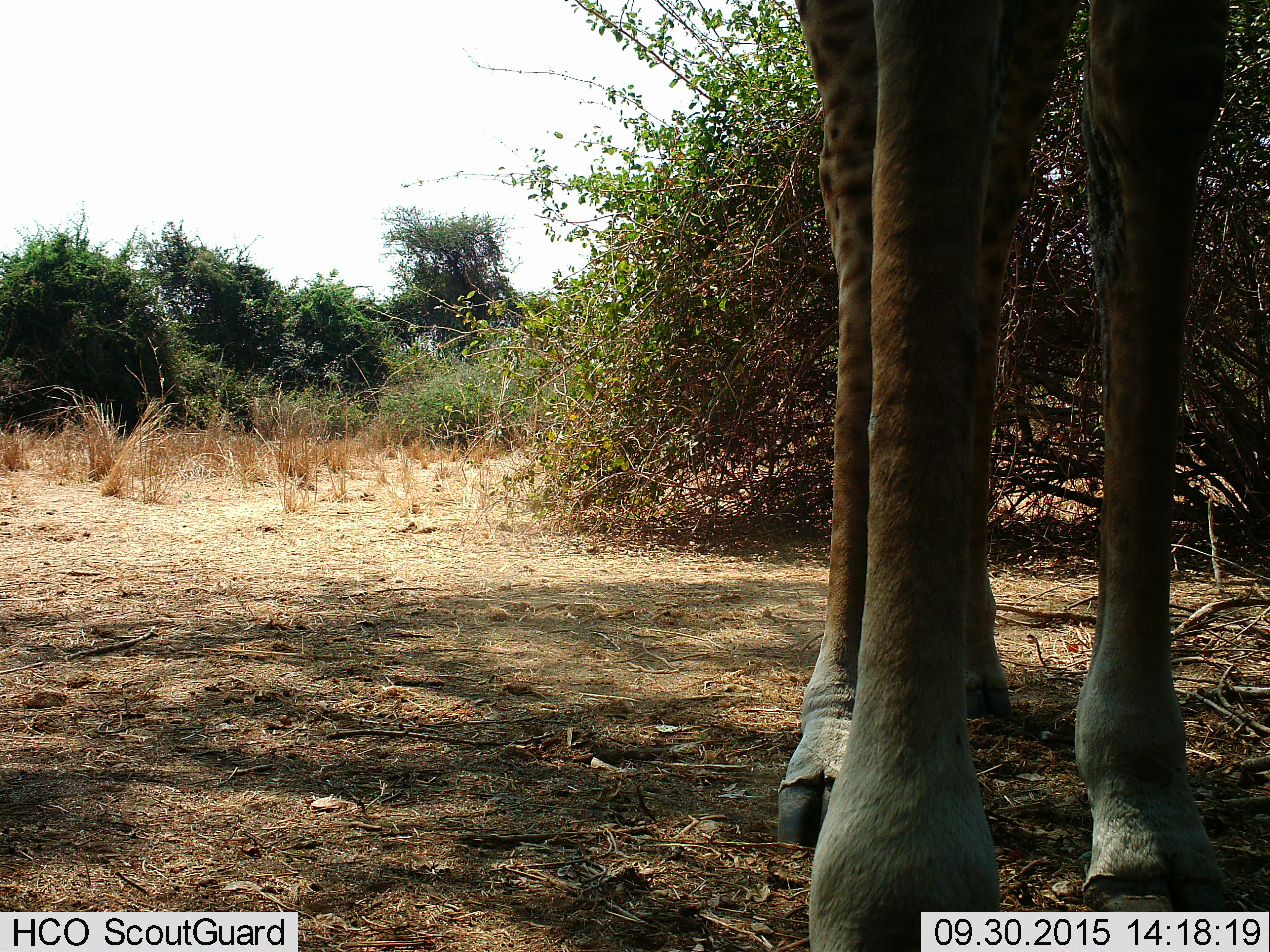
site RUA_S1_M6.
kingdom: Animalia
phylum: Chordata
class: Mammalia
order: Artiodactyla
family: Giraffidae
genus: Giraffa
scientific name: Giraffa camelopardalis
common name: giraffe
Giraffe (Giraffa camelopardalis), count 1. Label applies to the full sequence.